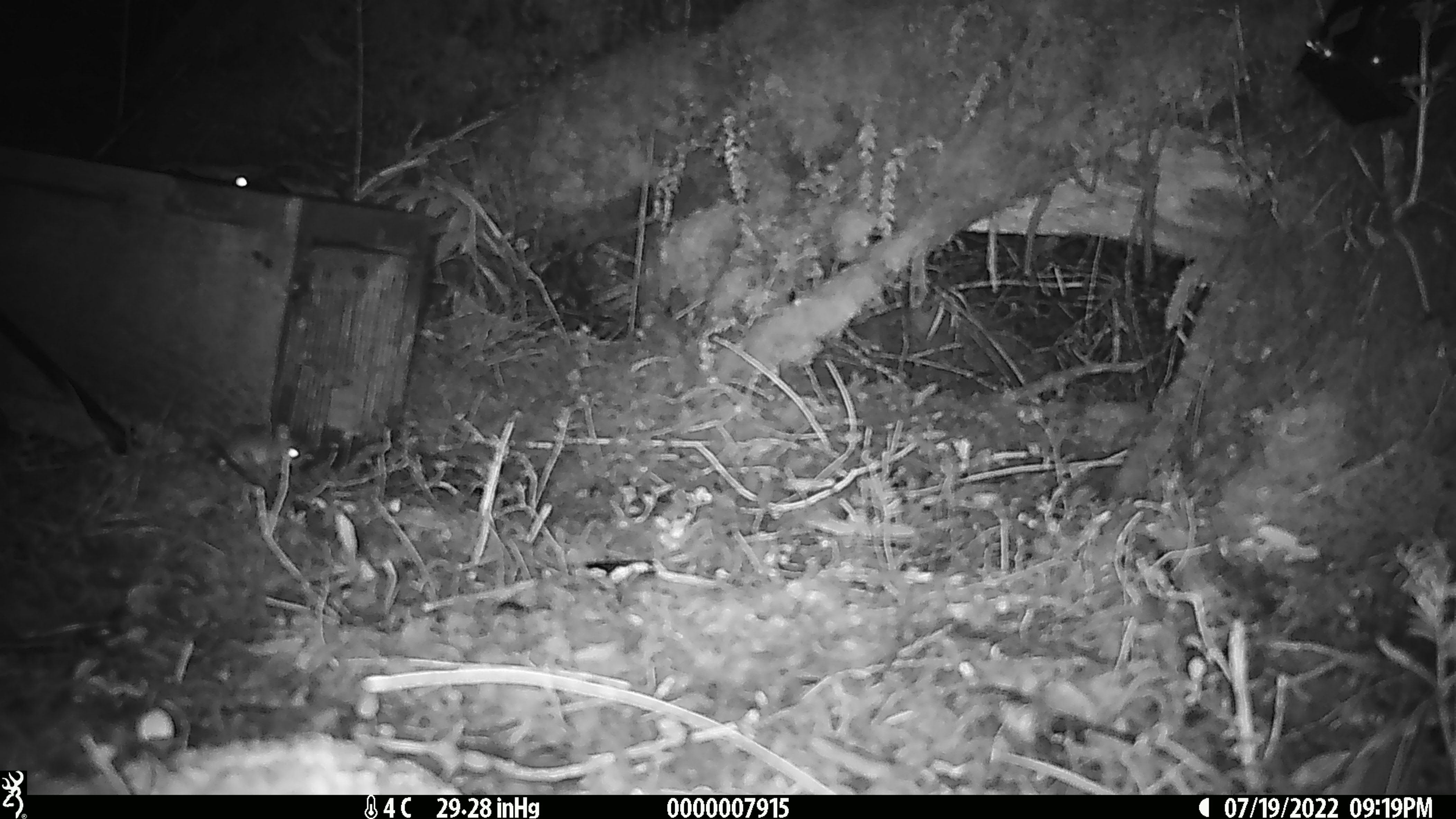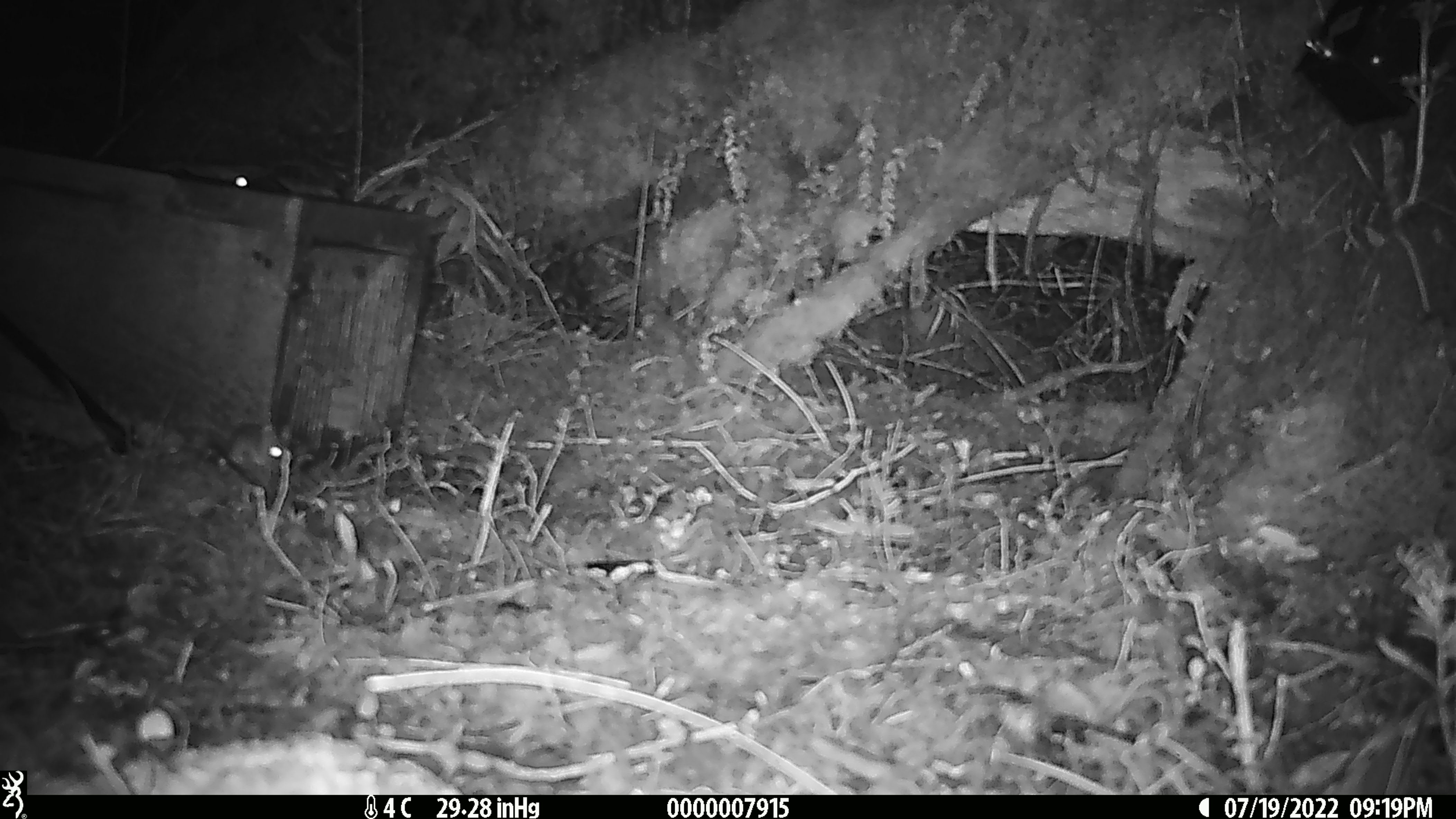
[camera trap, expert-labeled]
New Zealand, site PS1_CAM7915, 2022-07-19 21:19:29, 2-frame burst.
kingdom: Animalia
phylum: Chordata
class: Mammalia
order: Rodentia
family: Muridae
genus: Mus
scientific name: Mus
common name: mouse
Mouse (Mus).